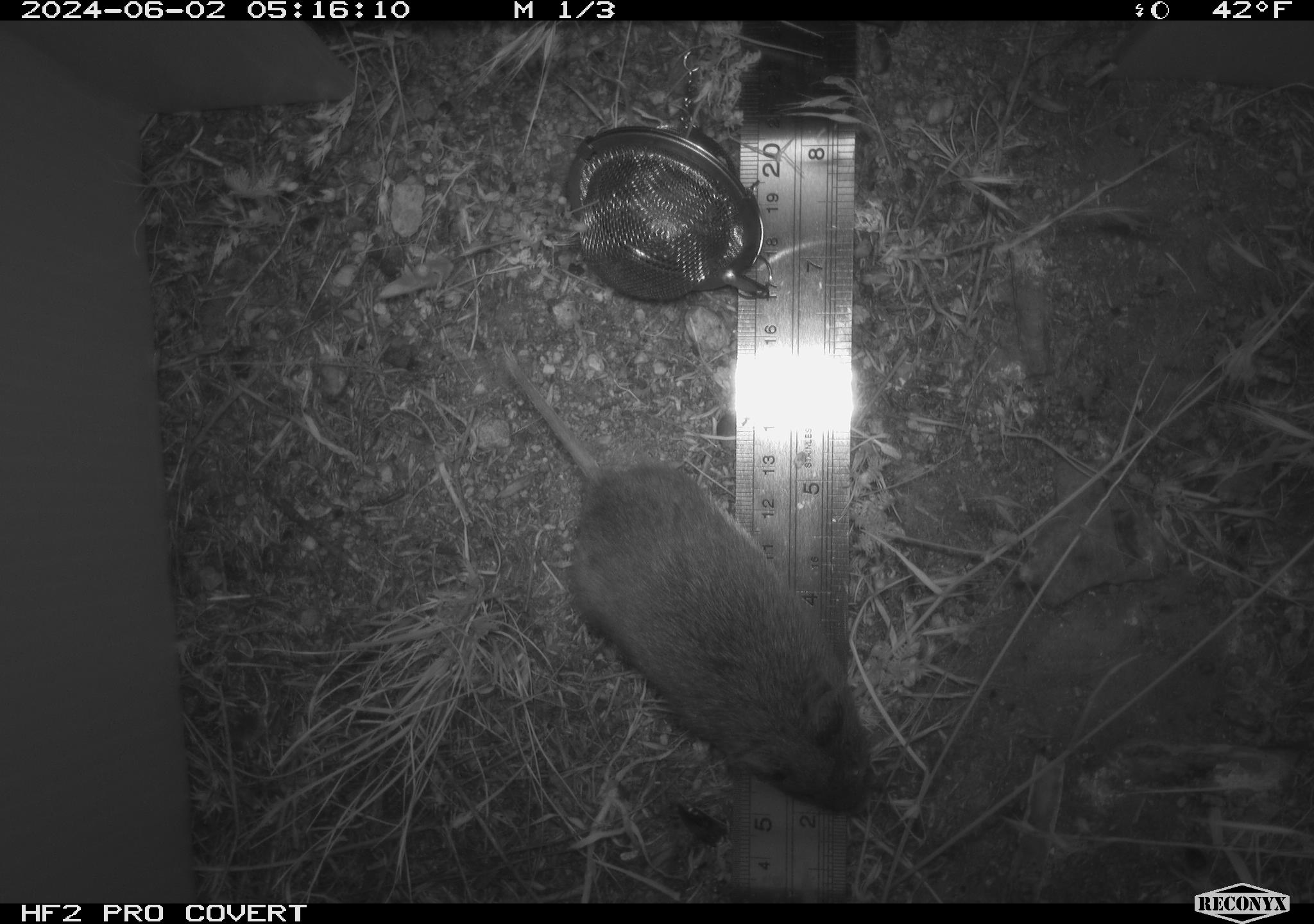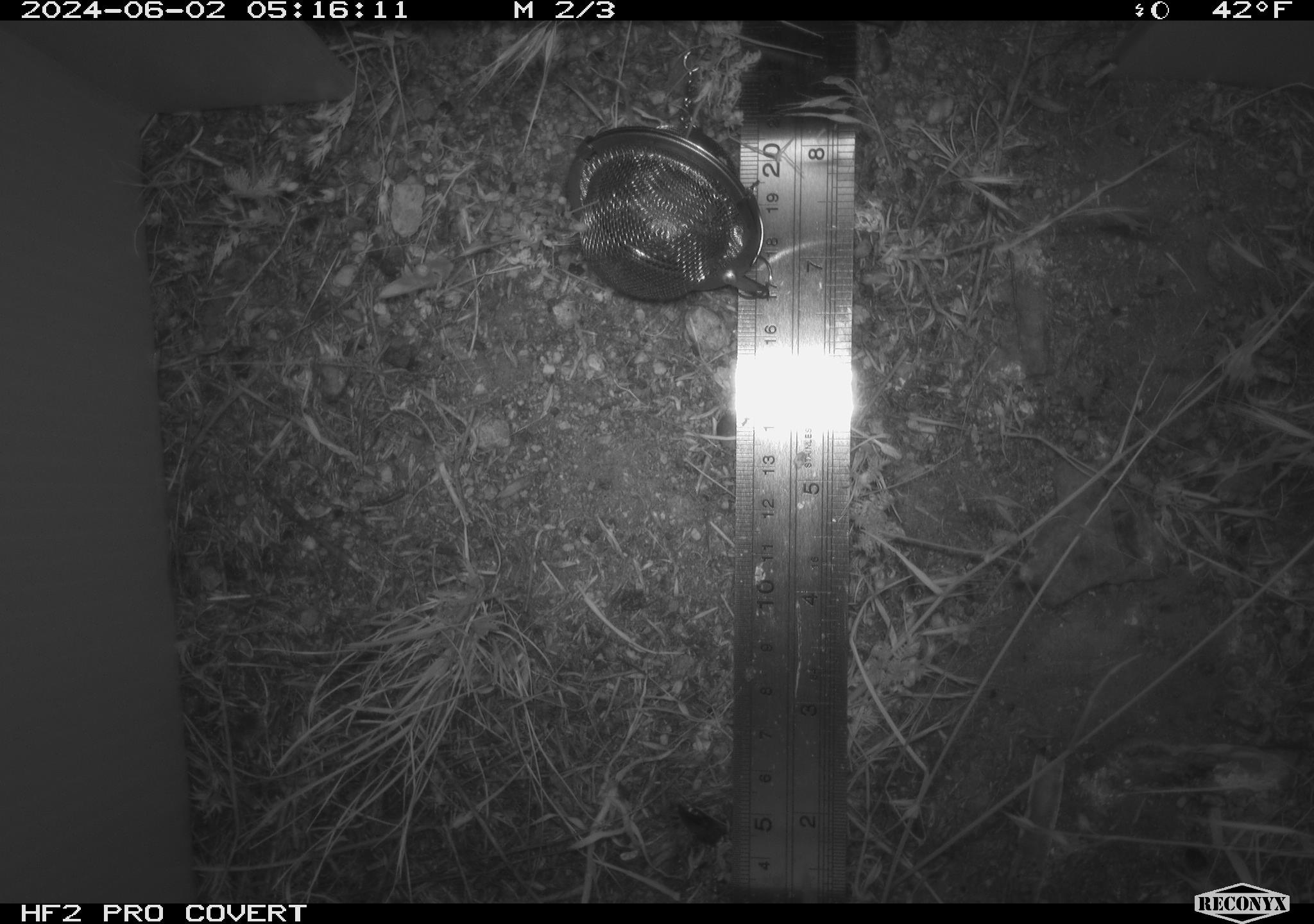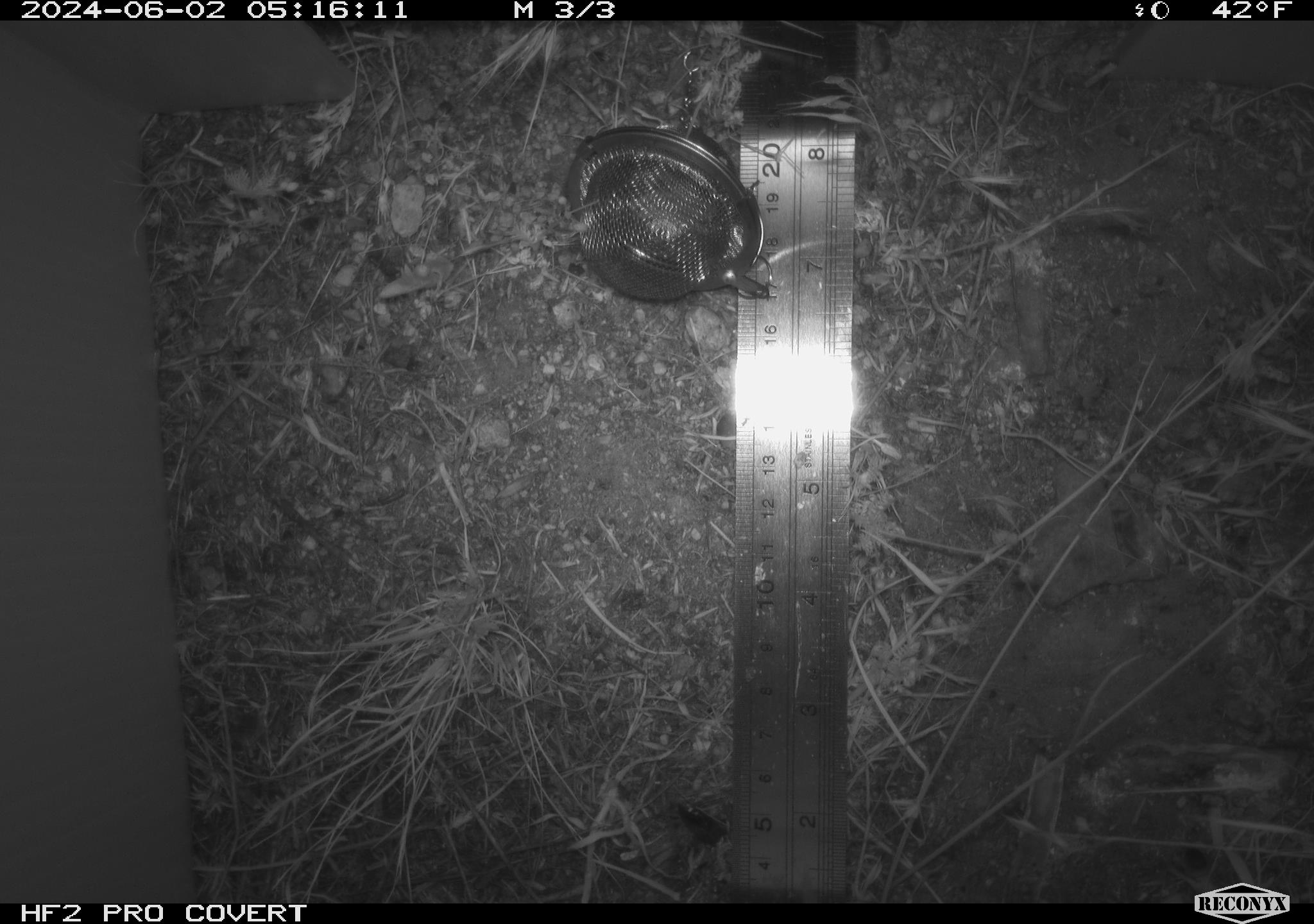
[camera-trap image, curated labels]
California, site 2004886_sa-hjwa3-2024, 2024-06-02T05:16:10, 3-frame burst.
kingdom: Animalia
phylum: Chordata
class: Mammalia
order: Rodentia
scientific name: Rodentia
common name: rodent